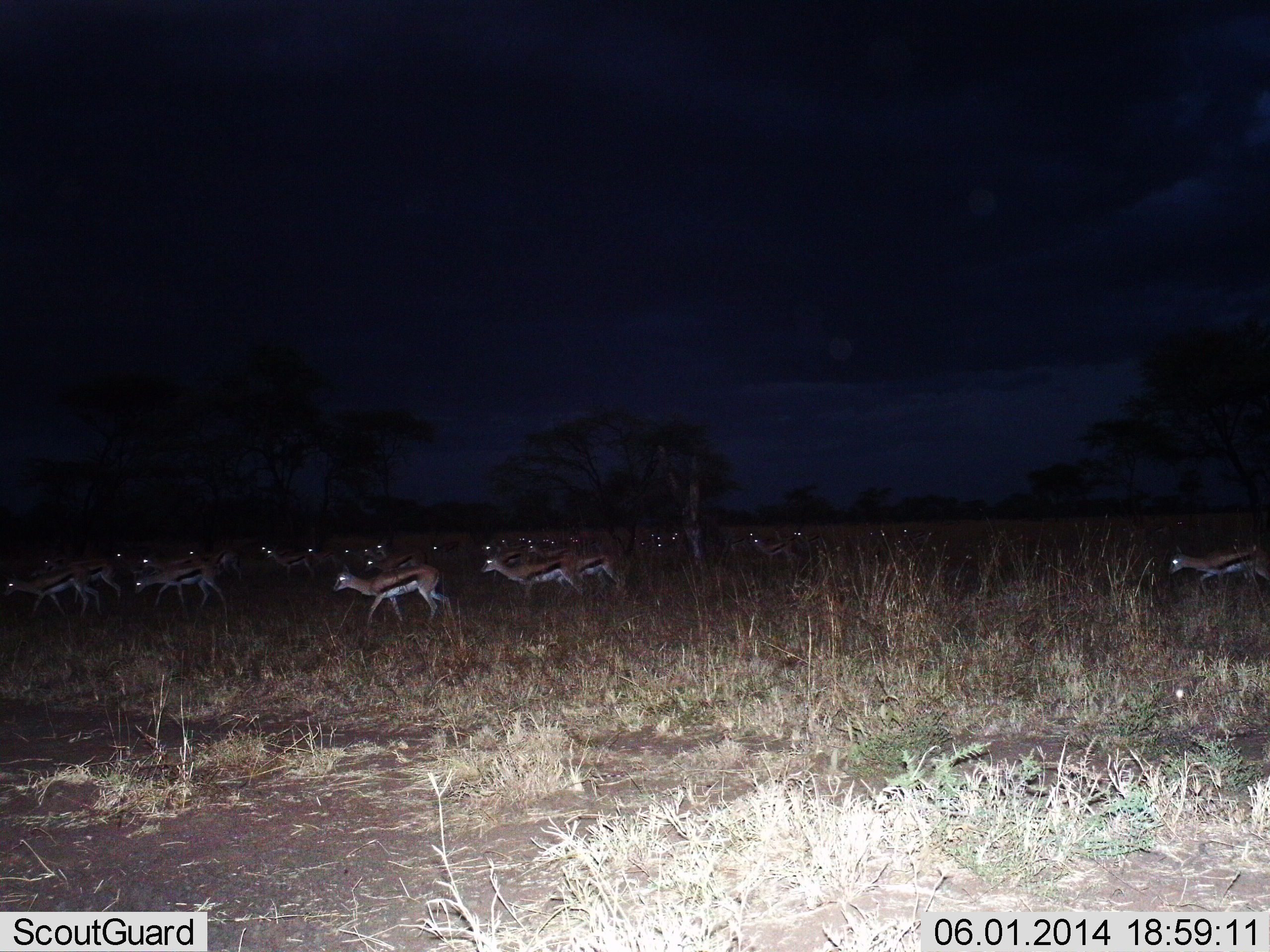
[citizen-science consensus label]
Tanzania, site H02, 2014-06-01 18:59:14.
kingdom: Animalia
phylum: Chordata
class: Mammalia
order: Artiodactyla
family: Bovidae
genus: Eudorcas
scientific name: Eudorcas thomsonii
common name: thomson's gazelle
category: gazellethomsons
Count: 11-50.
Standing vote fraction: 20%.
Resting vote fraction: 0%.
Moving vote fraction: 100%.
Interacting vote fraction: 0%.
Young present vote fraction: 0%.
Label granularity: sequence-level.